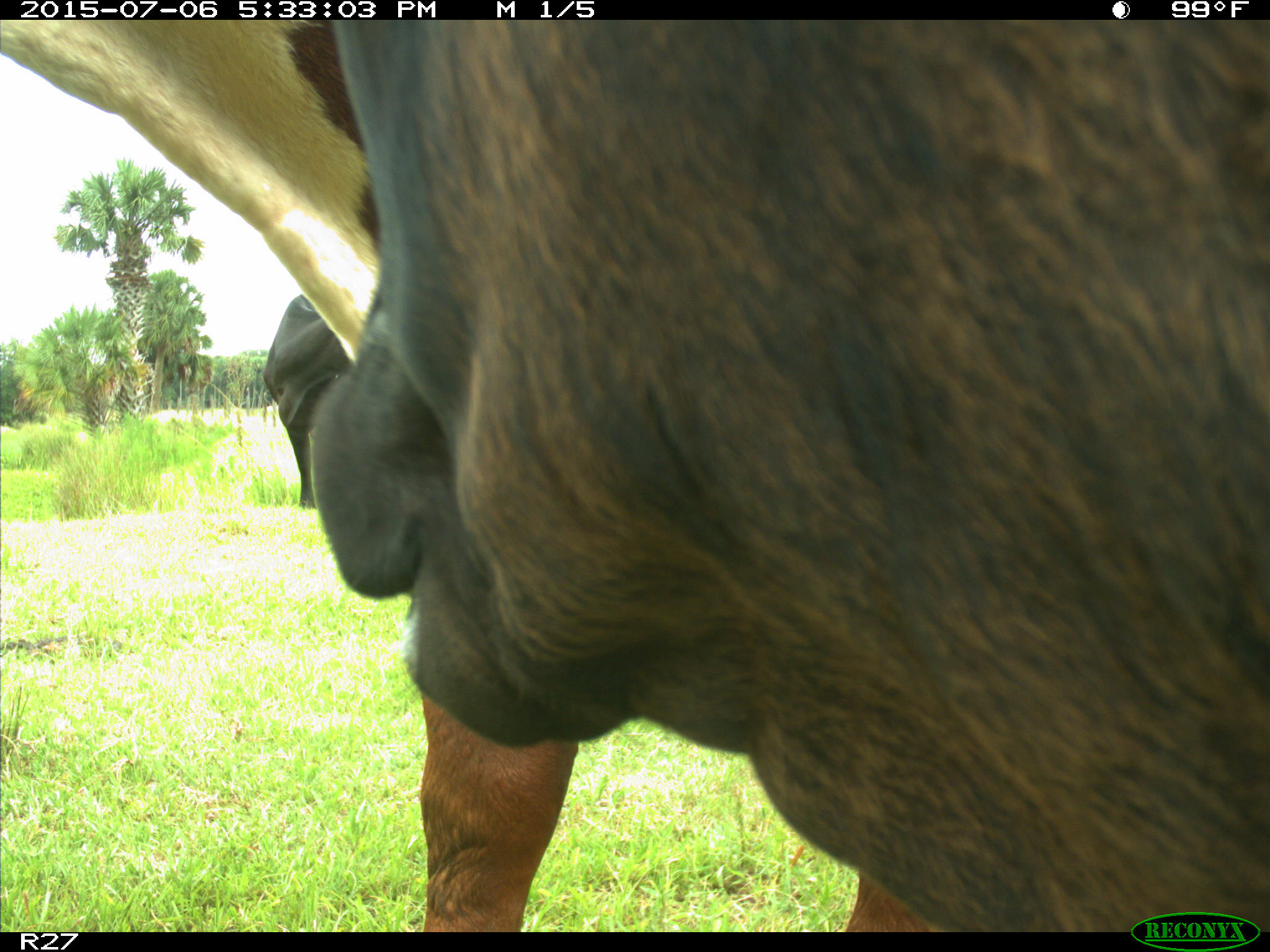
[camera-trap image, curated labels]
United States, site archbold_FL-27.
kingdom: Animalia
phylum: Chordata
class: Mammalia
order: Artiodactyla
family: Bovidae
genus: Bos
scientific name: Bos taurus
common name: domestic cow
Bos taurus (domestic cow).